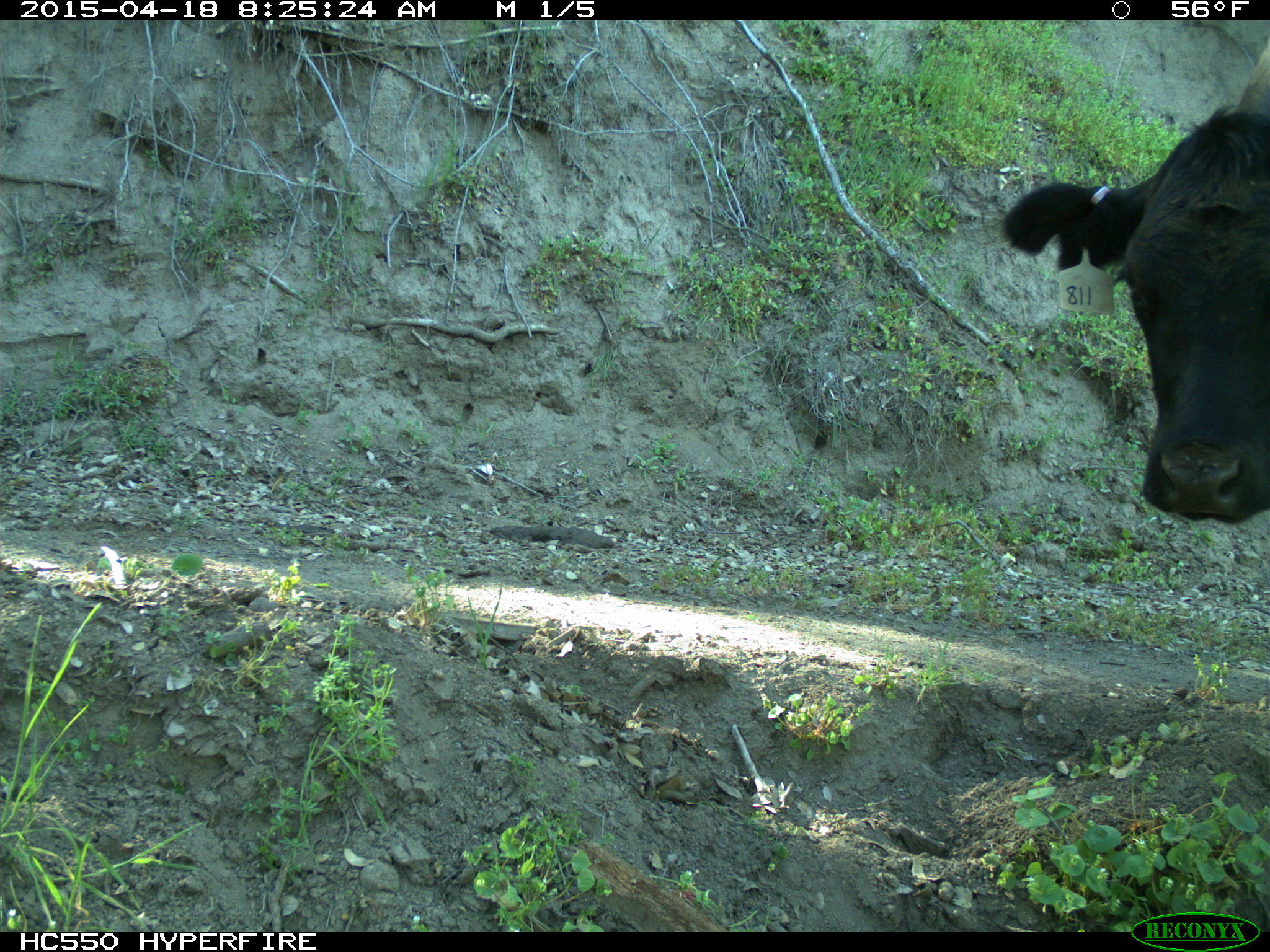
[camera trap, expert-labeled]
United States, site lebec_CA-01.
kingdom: Animalia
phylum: Chordata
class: Mammalia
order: Artiodactyla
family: Bovidae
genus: Bos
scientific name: Bos taurus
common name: domestic cow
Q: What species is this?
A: Bos taurus (domestic cow).